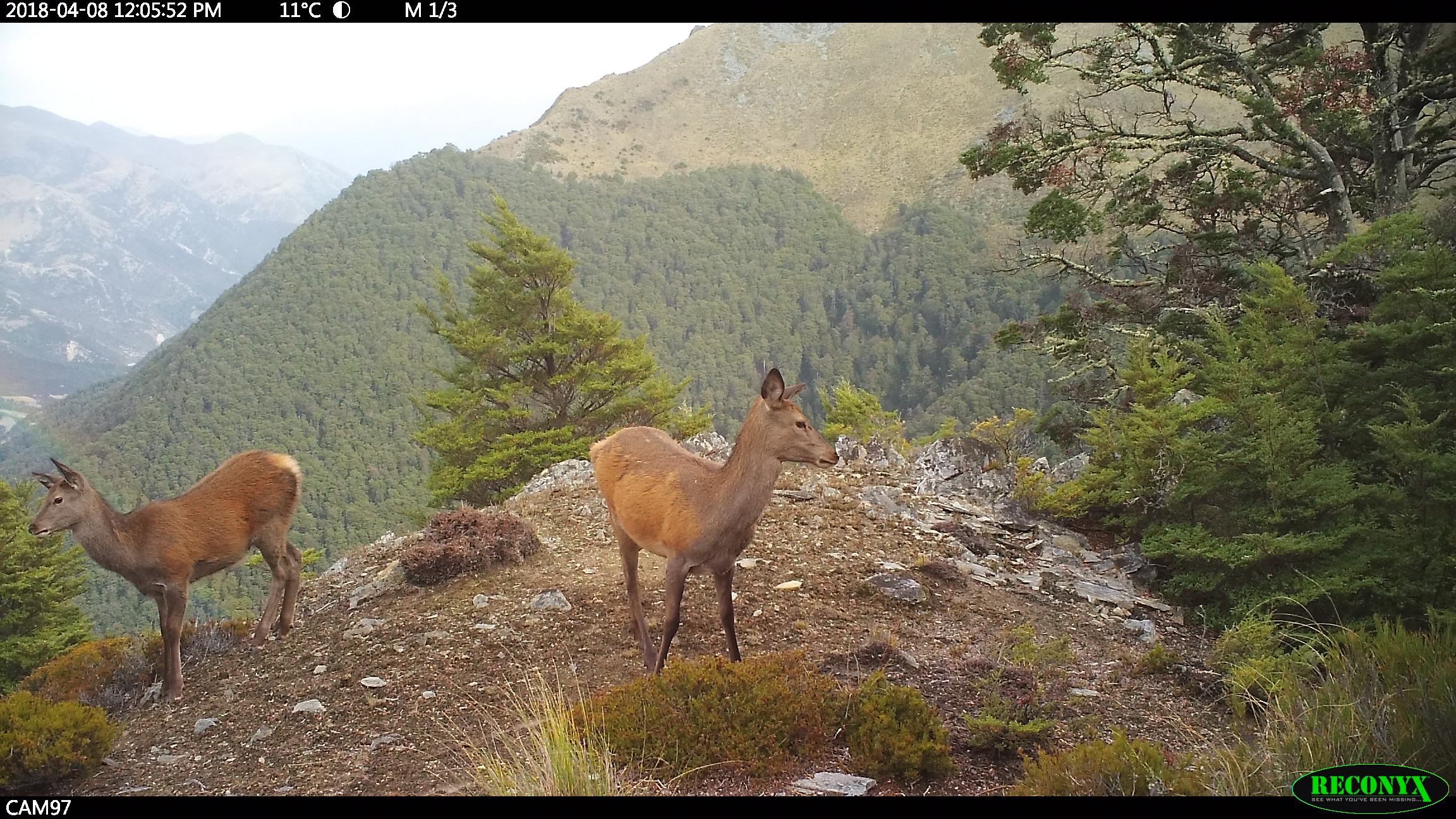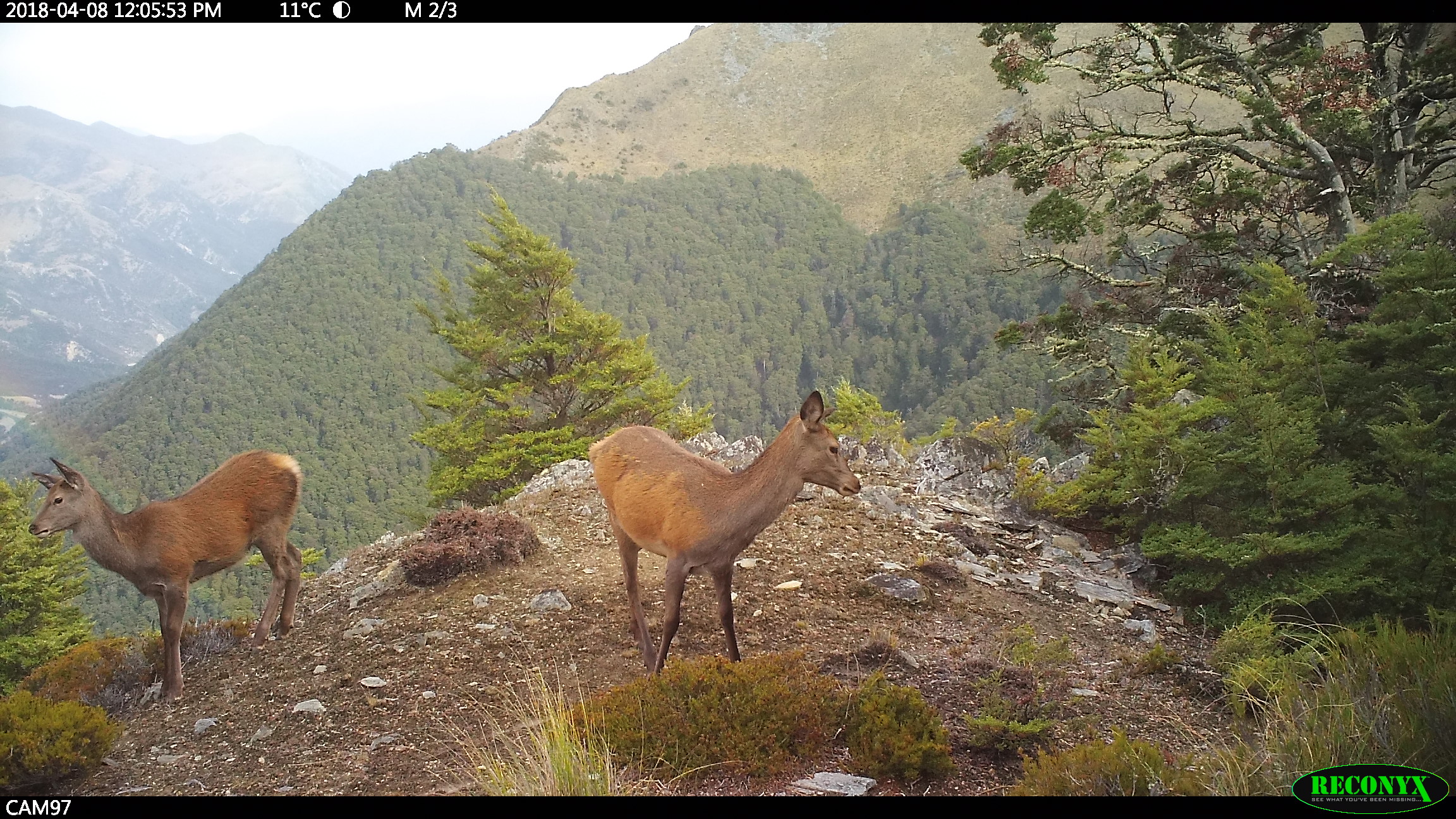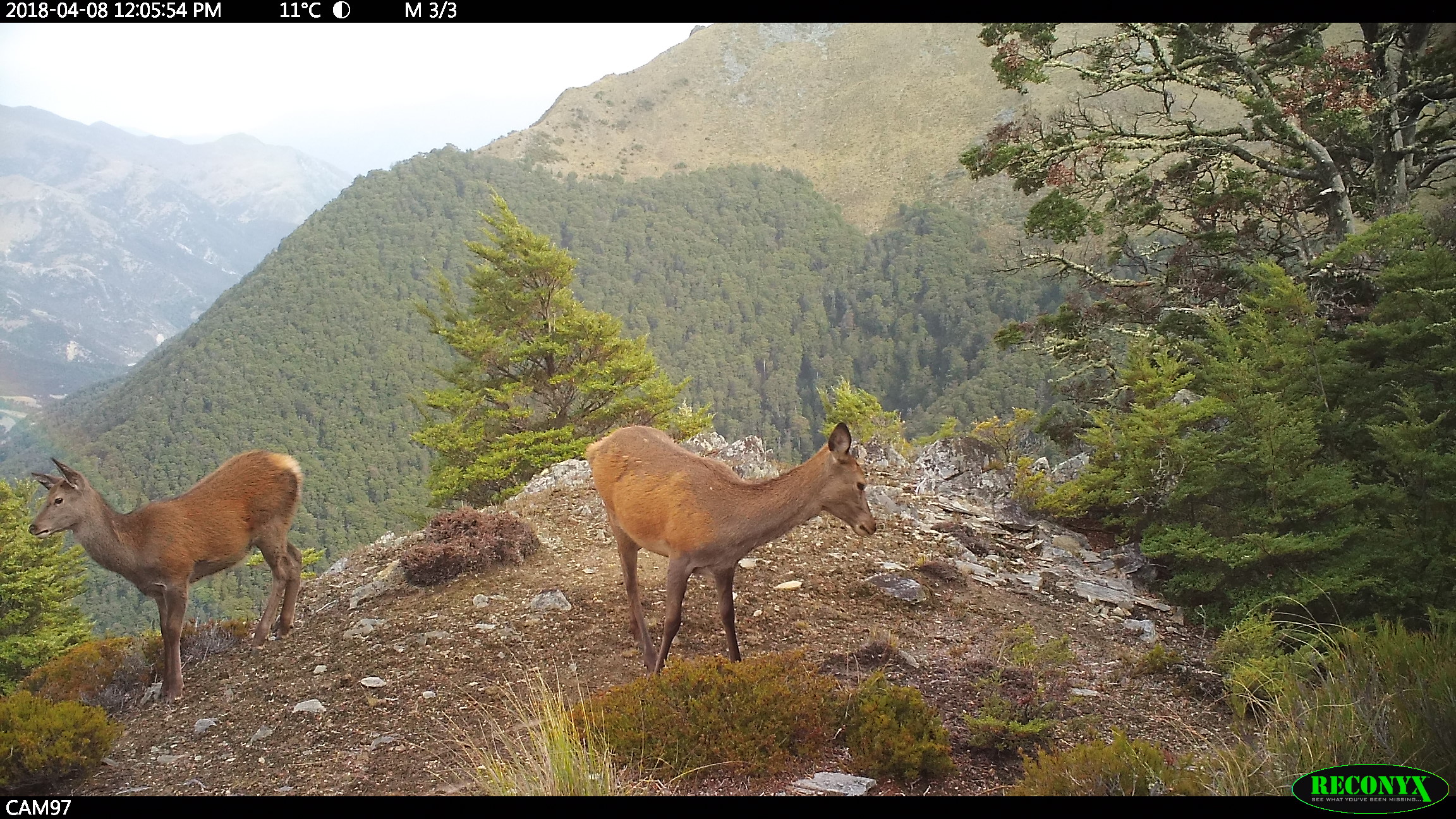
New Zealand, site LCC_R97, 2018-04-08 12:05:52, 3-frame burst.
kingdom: Animalia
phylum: Chordata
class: Mammalia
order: Artiodactyla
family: Cervidae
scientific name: Cervidae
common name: deer